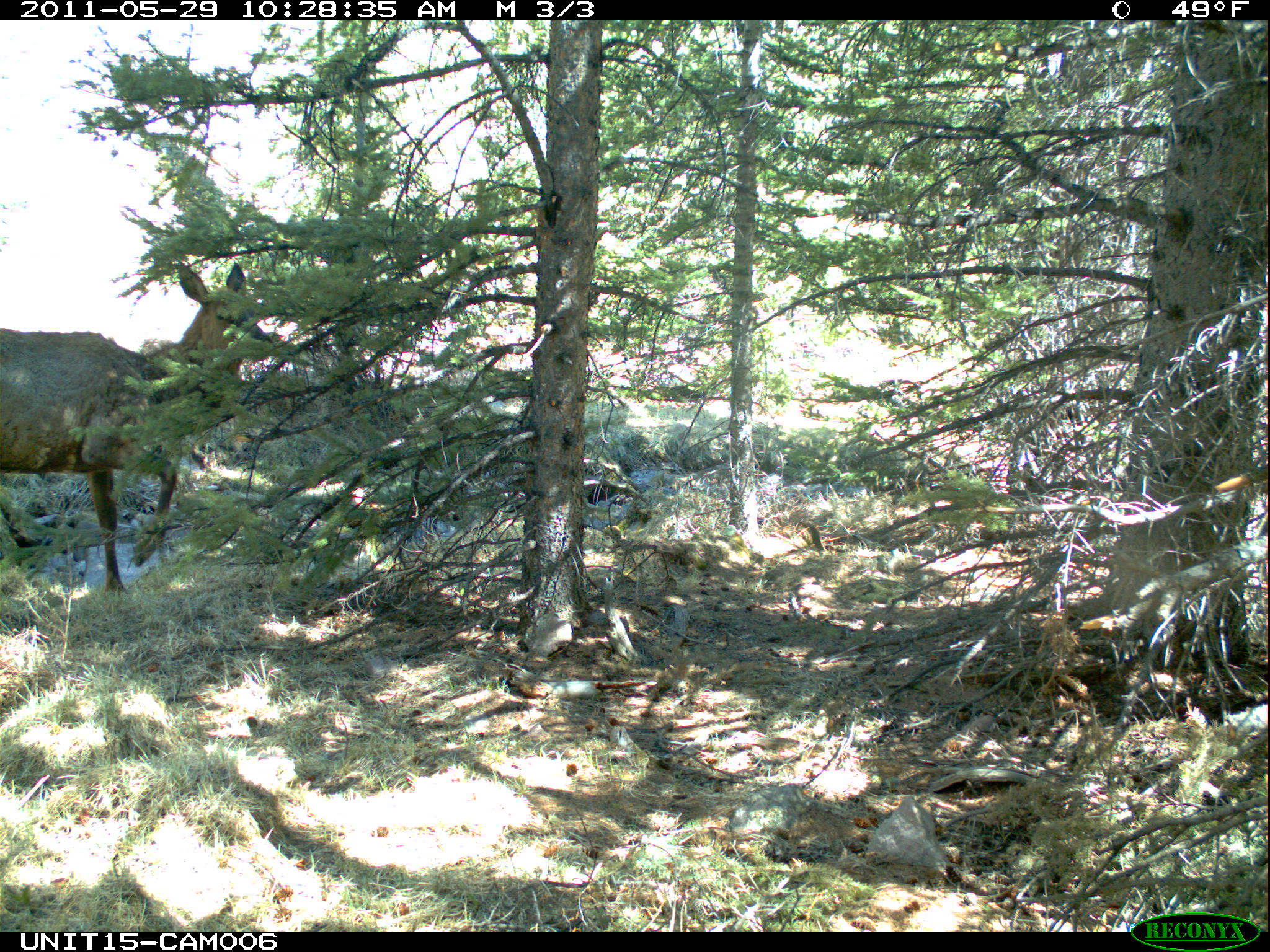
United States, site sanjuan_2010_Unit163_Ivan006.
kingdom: Animalia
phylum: Chordata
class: Mammalia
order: Artiodactyla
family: Cervidae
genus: Cervus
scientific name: Cervus elaphus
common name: red deer